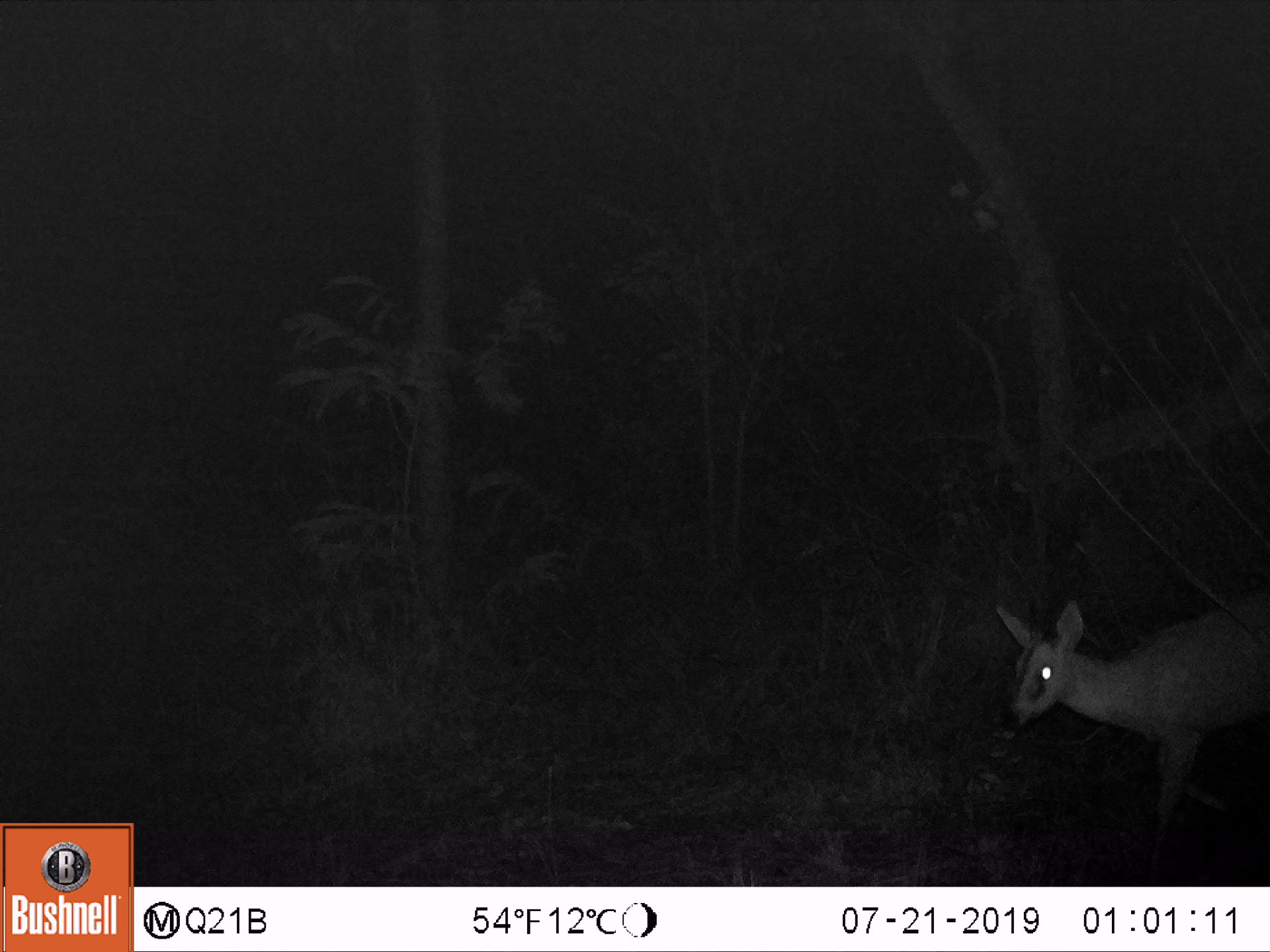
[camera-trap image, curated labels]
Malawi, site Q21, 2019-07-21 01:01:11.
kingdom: Animalia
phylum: Chordata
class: Mammalia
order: Artiodactyla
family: Bovidae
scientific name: Antilopinae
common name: small antelope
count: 1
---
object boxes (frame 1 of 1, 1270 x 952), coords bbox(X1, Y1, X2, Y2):
small antelope: bbox(983, 573, 1268, 884)